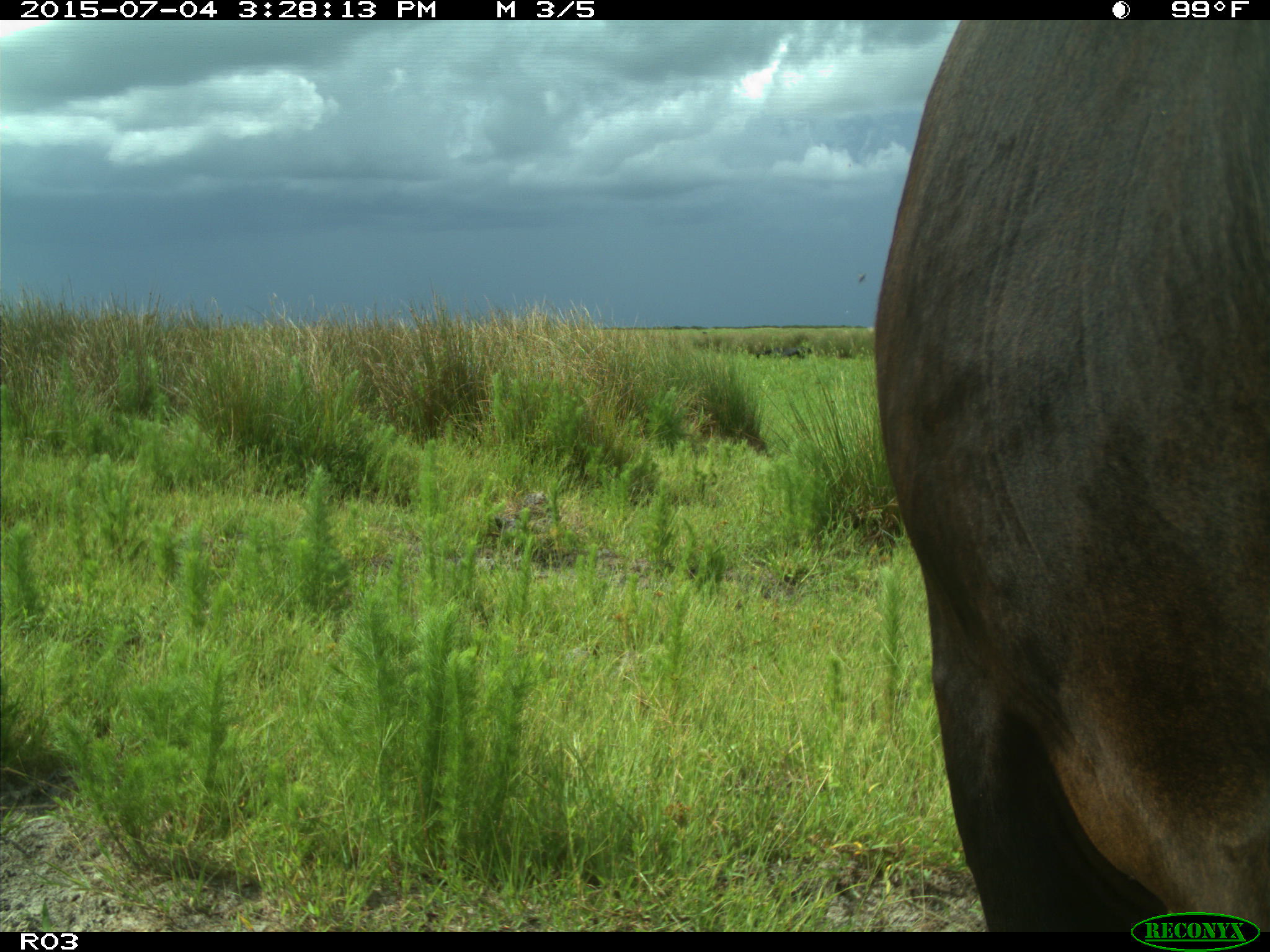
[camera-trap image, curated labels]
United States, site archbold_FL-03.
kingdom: Animalia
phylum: Chordata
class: Mammalia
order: Artiodactyla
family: Bovidae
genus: Bos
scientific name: Bos taurus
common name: domestic cow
Bos taurus (domestic cow).